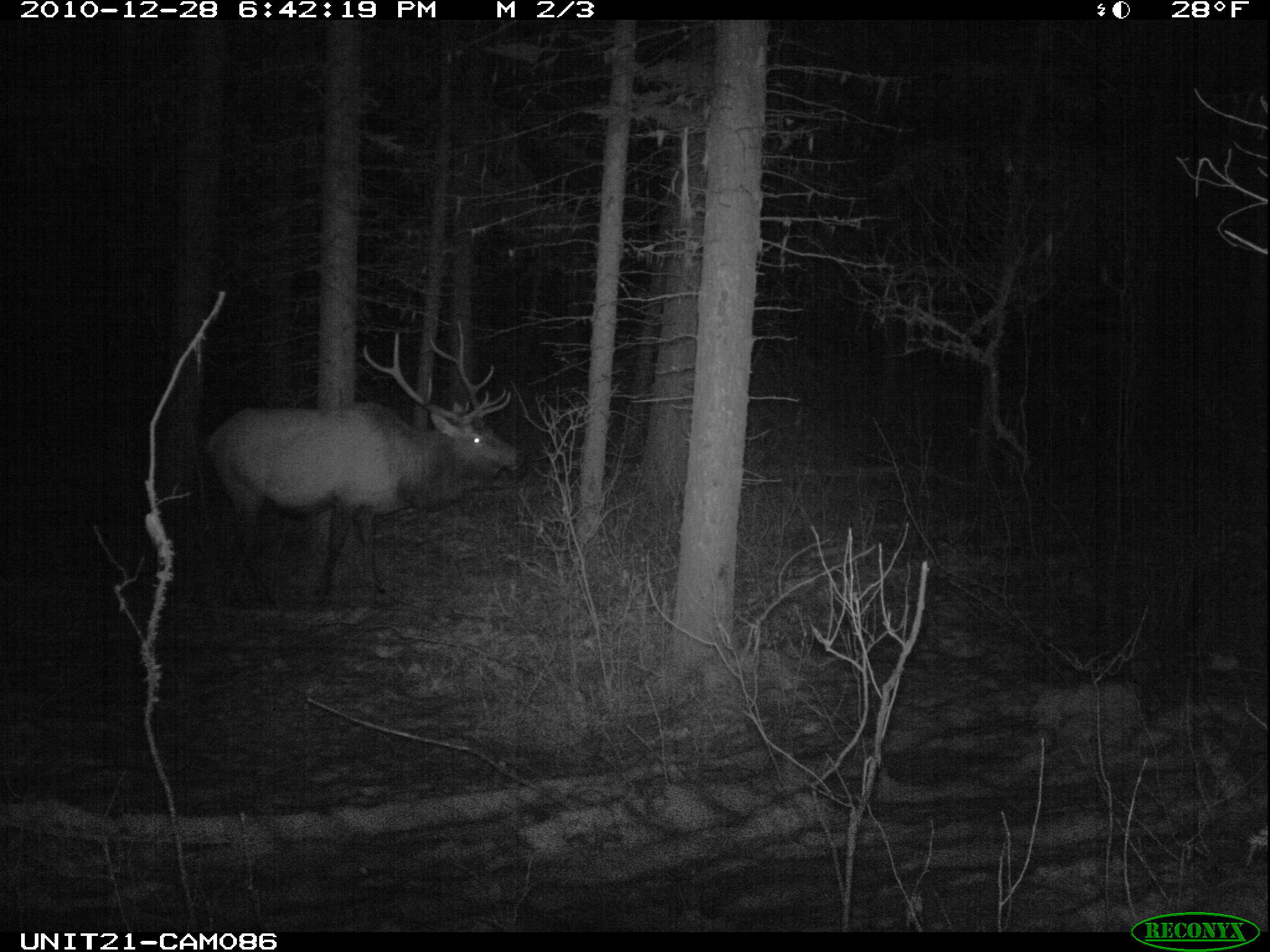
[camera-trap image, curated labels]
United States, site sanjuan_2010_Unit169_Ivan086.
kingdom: Animalia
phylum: Chordata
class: Mammalia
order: Artiodactyla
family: Cervidae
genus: Cervus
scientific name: Cervus elaphus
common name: red deer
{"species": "Cervus elaphus (red deer)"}